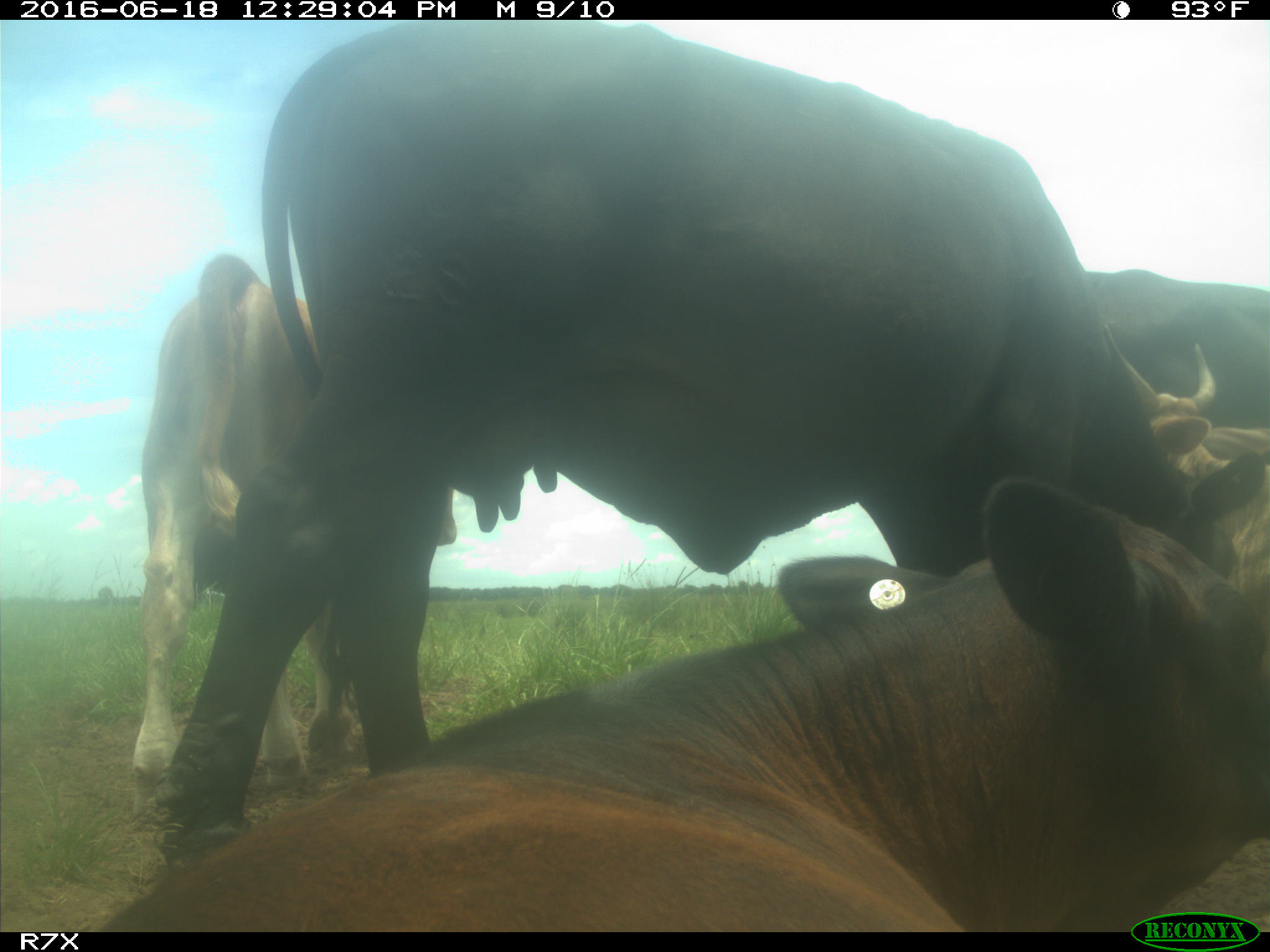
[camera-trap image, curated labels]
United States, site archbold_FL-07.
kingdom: Animalia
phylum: Chordata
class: Mammalia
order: Artiodactyla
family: Bovidae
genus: Bos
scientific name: Bos taurus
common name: domestic cow